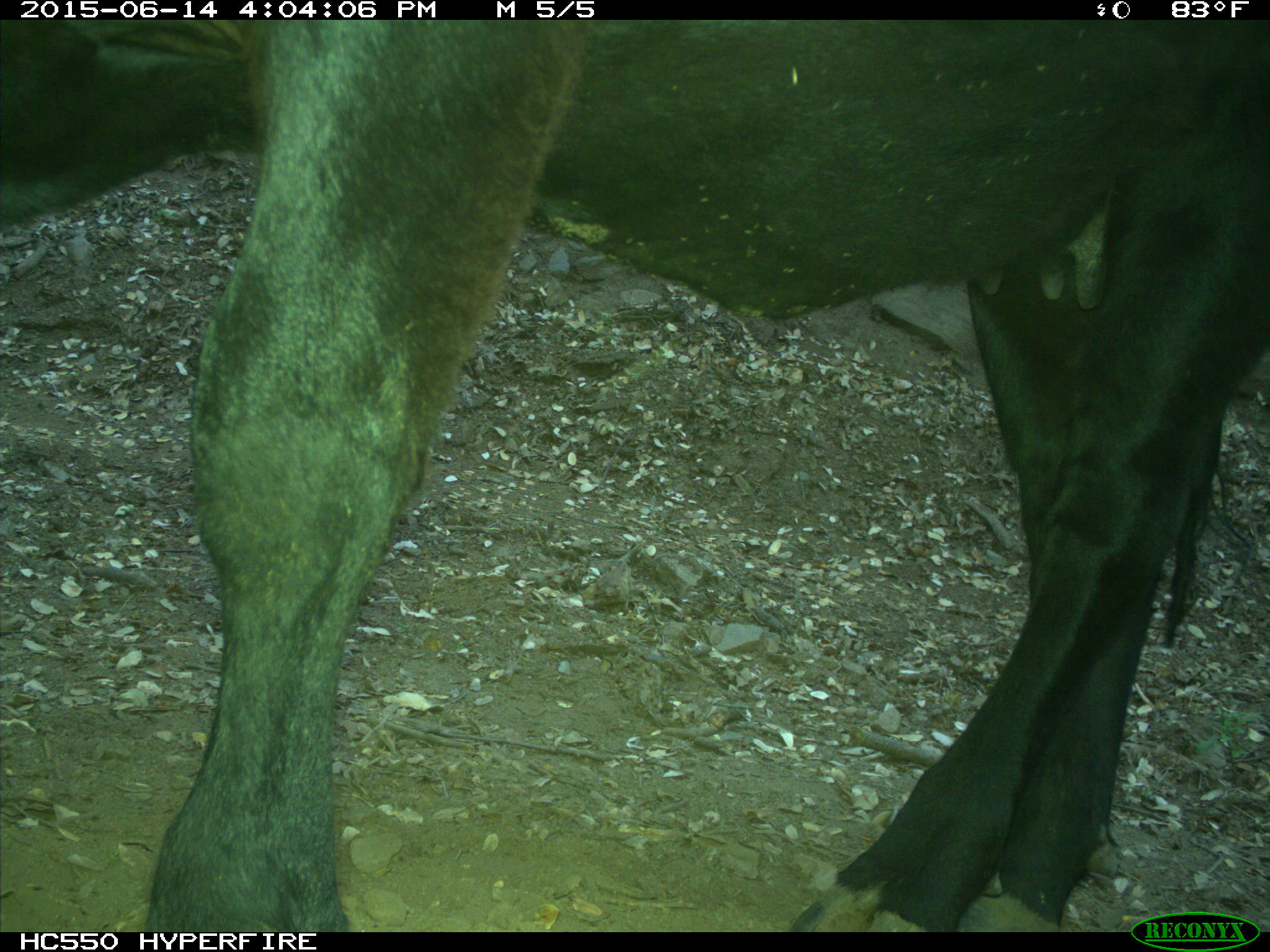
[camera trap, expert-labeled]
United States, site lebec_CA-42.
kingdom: Animalia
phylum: Chordata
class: Mammalia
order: Artiodactyla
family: Bovidae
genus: Bos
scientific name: Bos taurus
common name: domestic cow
Bos taurus (domestic cow).